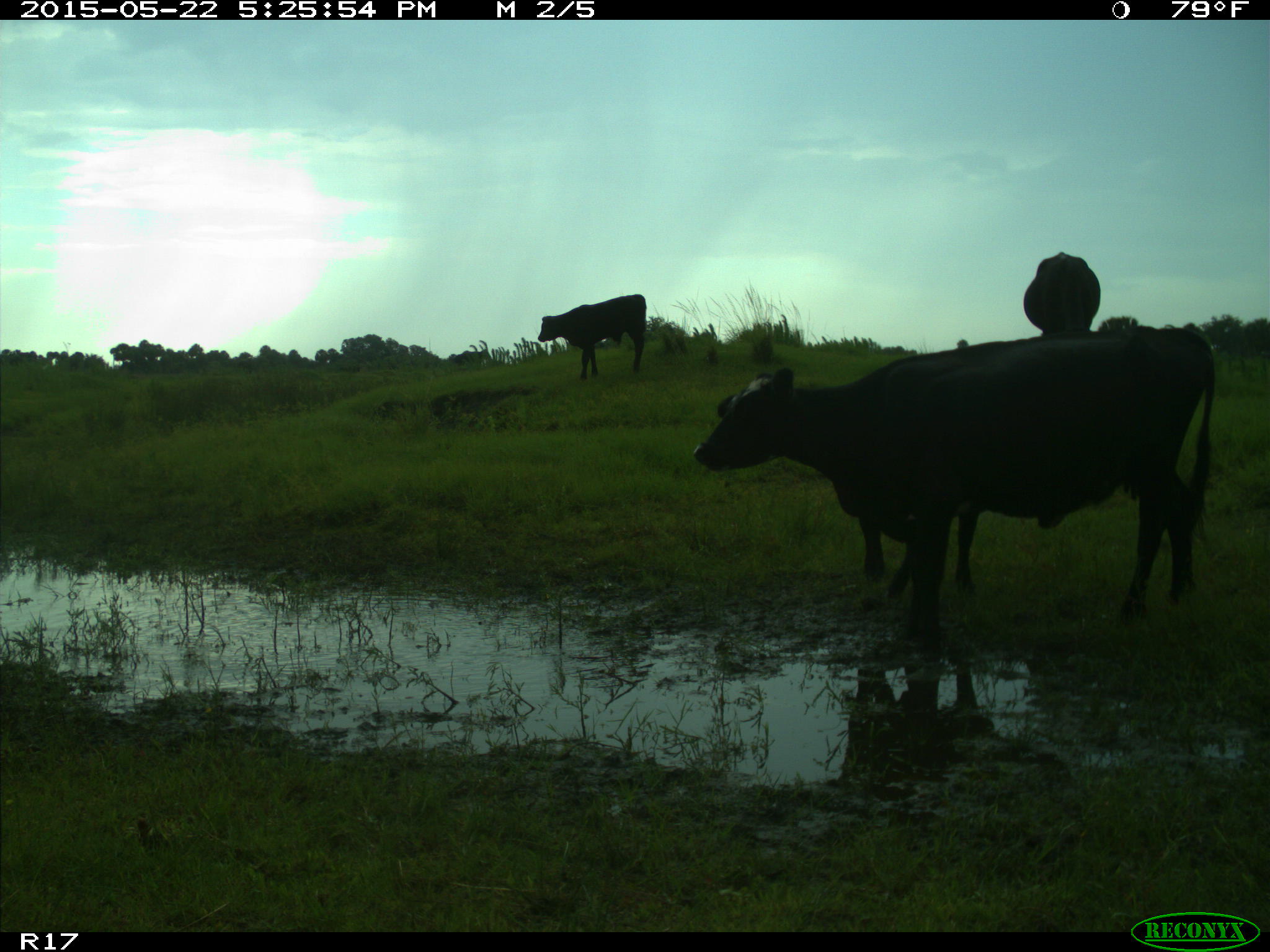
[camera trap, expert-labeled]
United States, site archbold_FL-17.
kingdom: Animalia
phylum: Chordata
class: Mammalia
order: Artiodactyla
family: Bovidae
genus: Bos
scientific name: Bos taurus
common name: domestic cow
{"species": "Bos taurus (domestic cow)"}